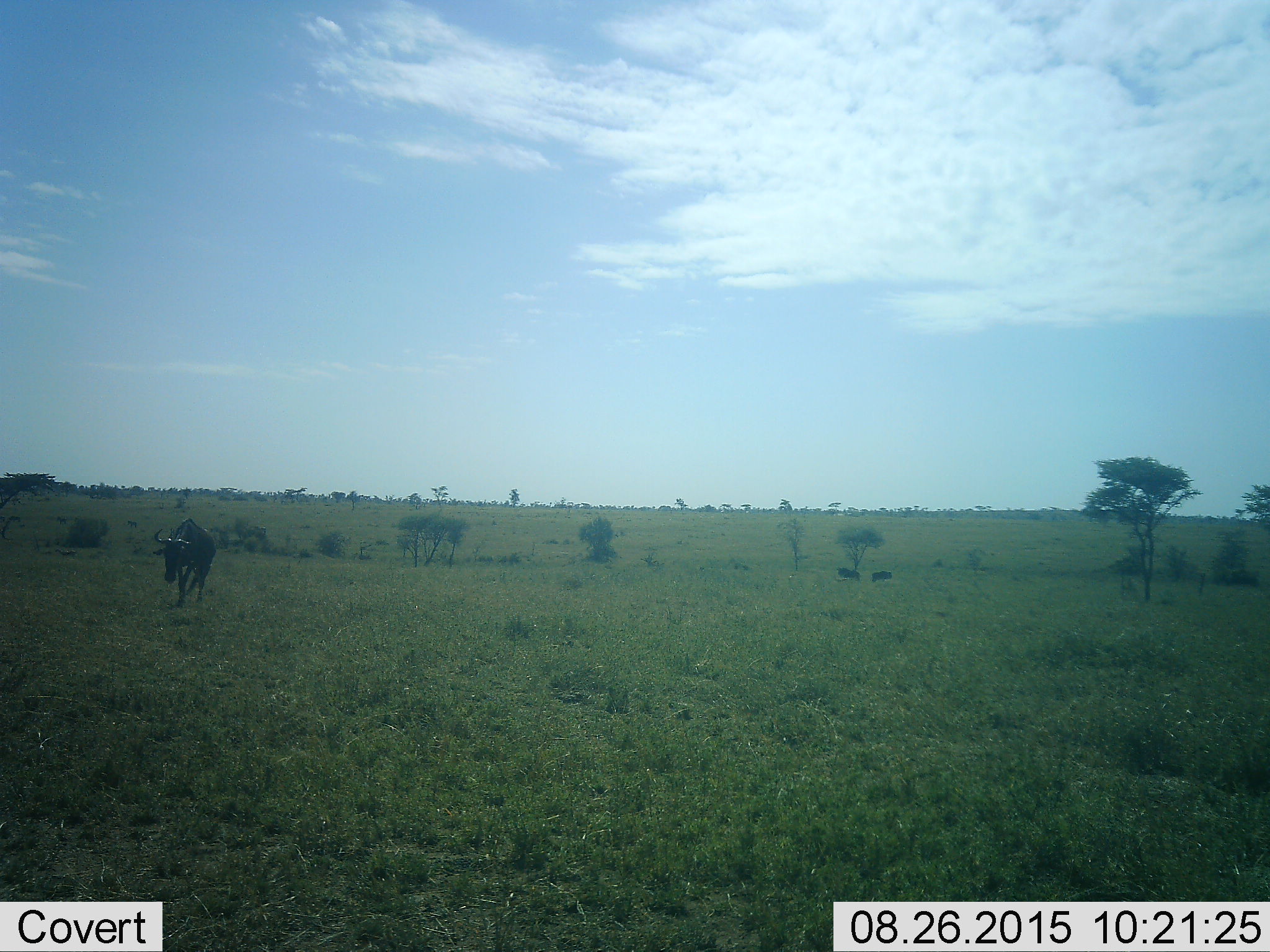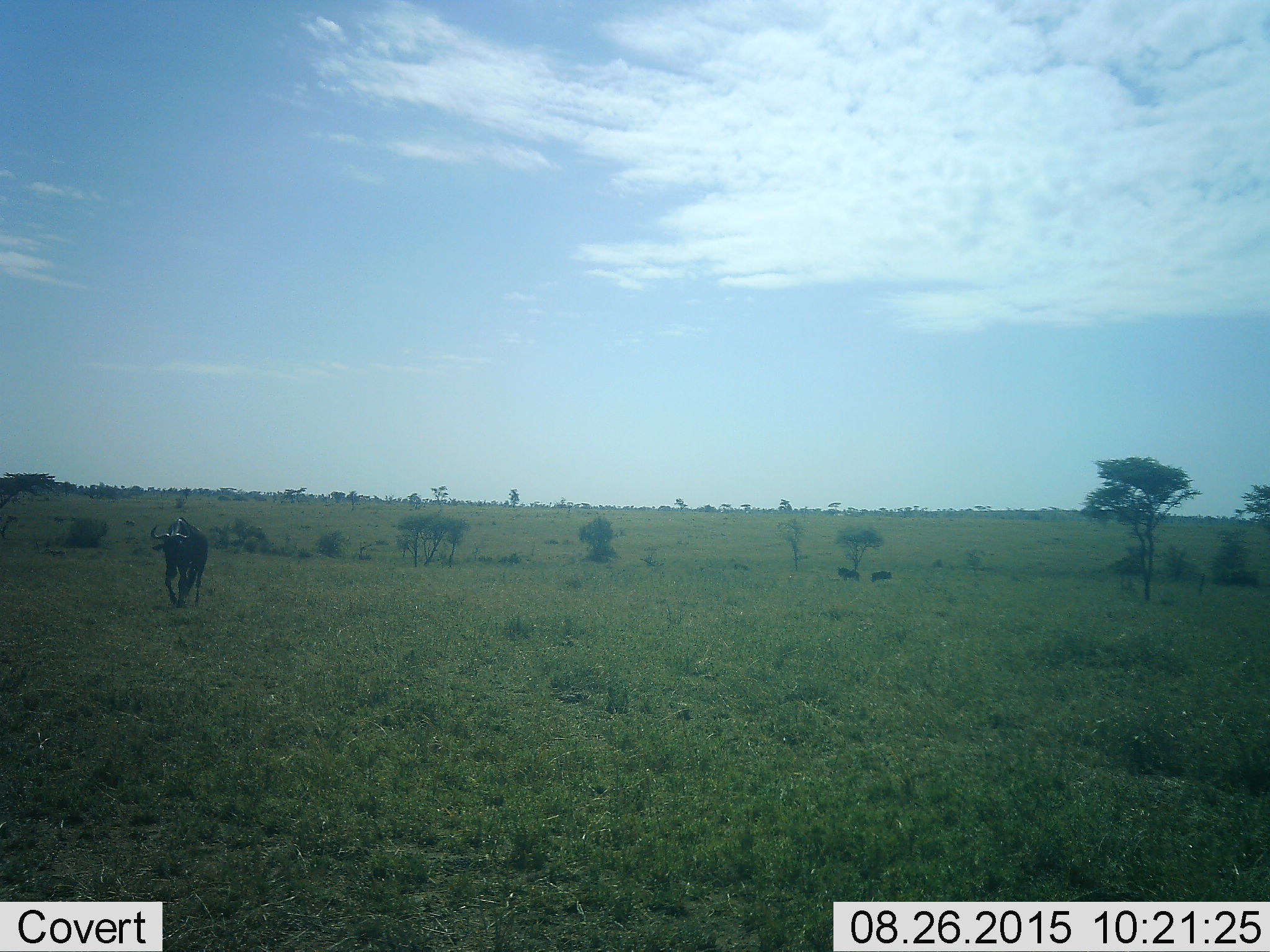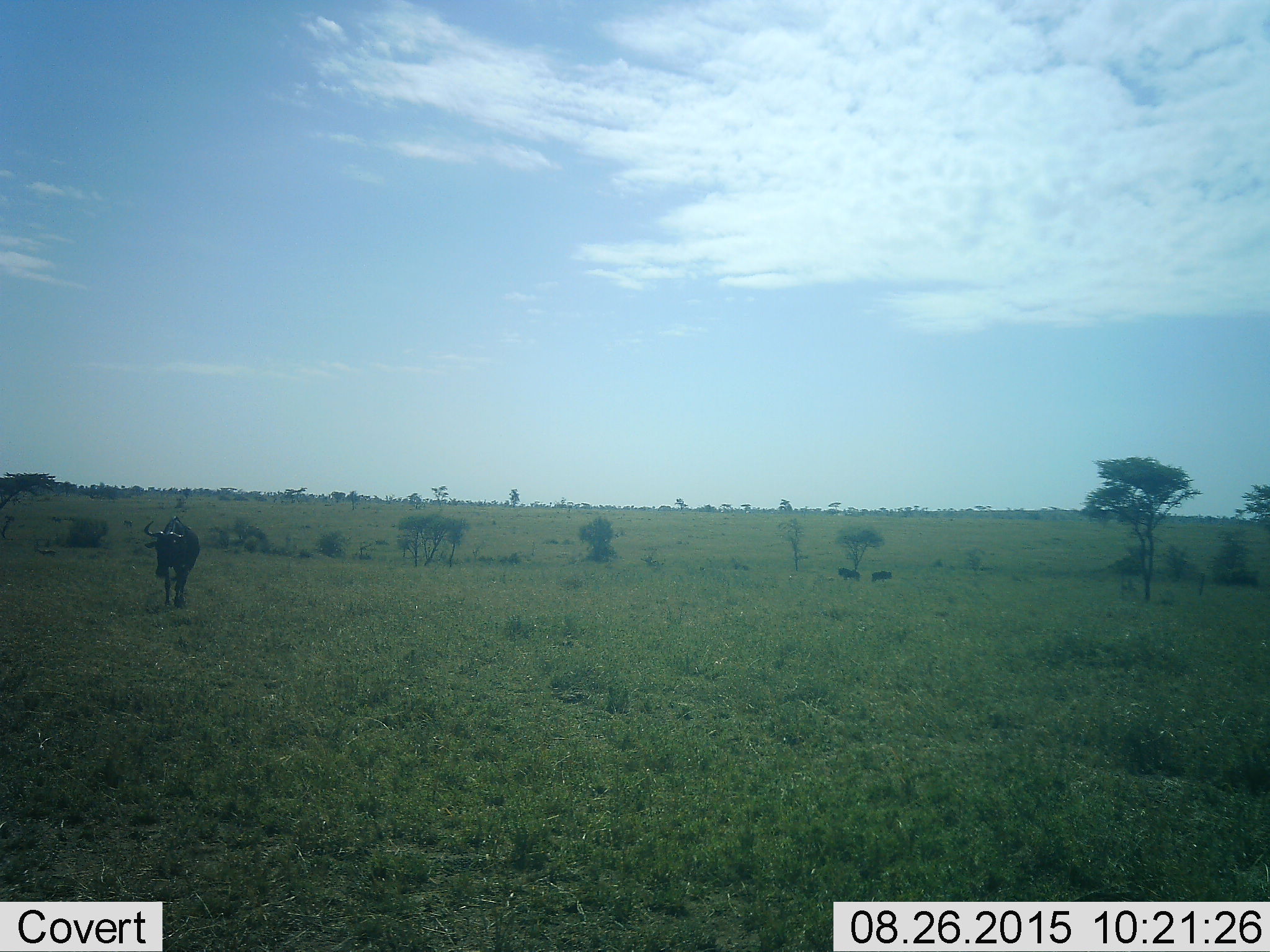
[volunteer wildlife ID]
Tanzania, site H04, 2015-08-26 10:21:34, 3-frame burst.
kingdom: Animalia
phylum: Chordata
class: Mammalia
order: Artiodactyla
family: Bovidae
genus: Connochaetes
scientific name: Connochaetes taurinus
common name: blue wildebeest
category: wildebeest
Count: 3.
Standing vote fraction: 33%.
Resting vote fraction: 11%.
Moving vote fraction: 89%.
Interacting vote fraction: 11%.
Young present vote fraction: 11%.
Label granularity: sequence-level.